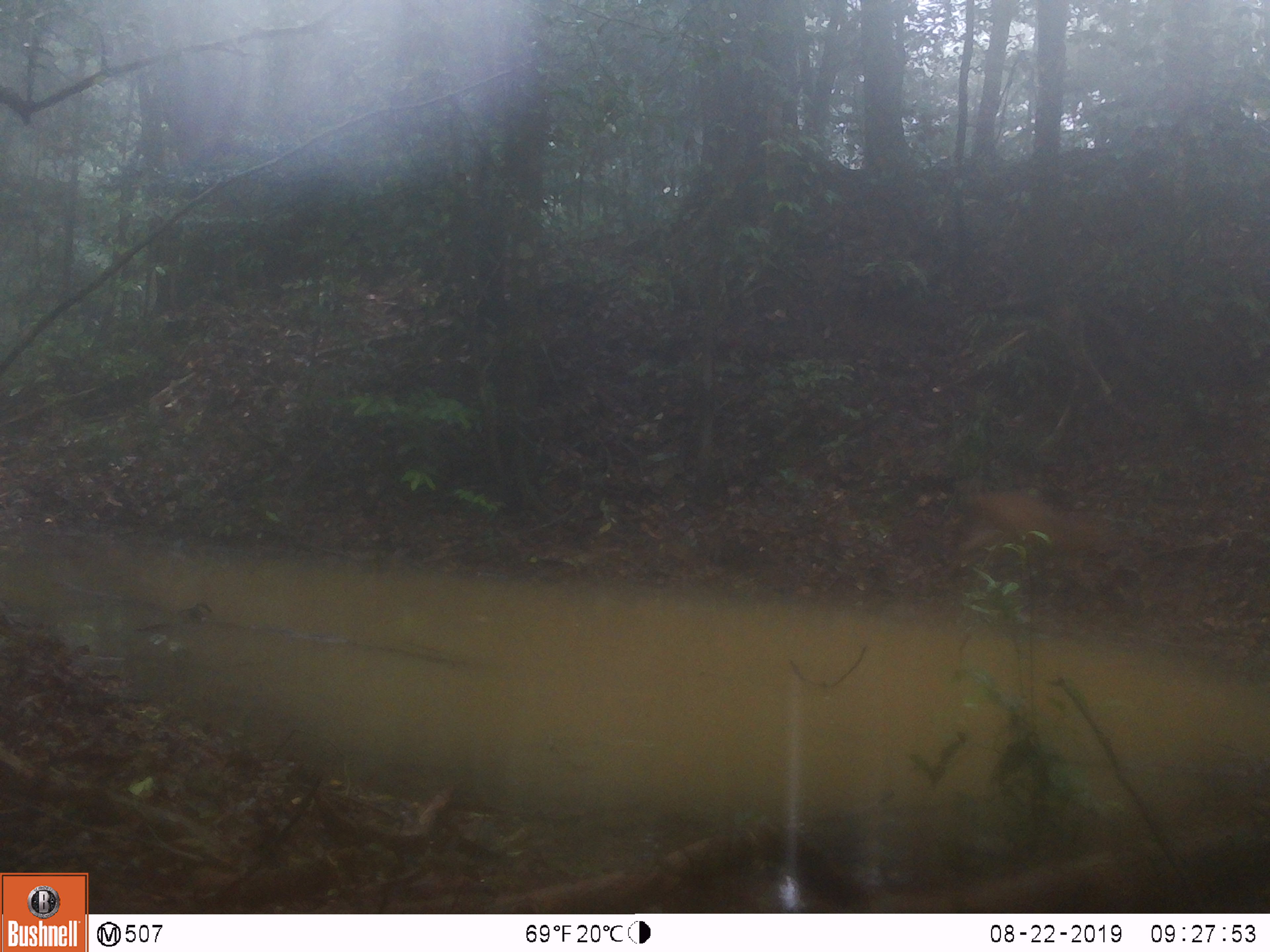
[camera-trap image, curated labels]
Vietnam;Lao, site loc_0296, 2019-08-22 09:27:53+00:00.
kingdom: Animalia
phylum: Chordata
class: Mammalia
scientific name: Laurasiatheria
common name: ungulate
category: unidentified ungulates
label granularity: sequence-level